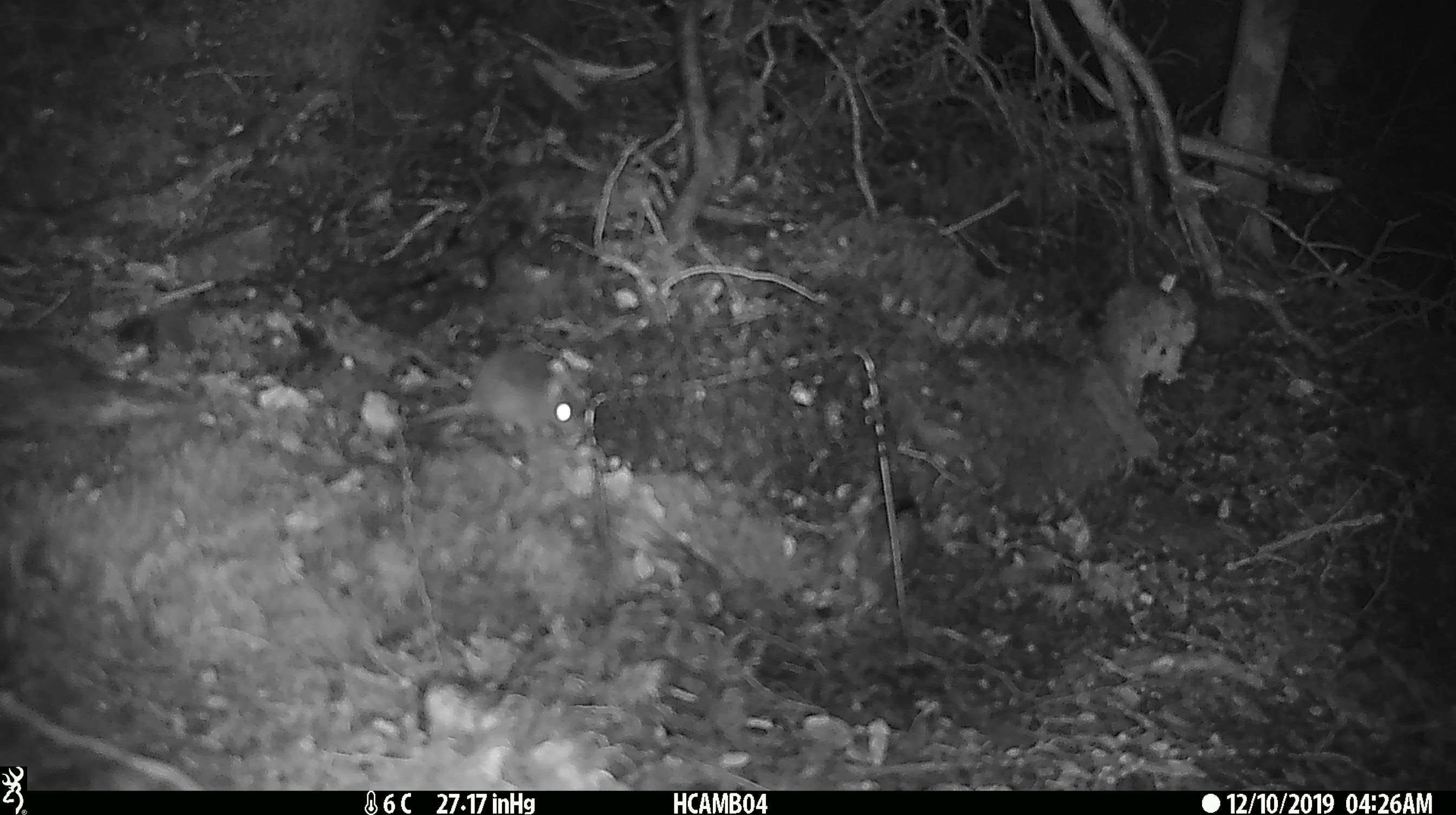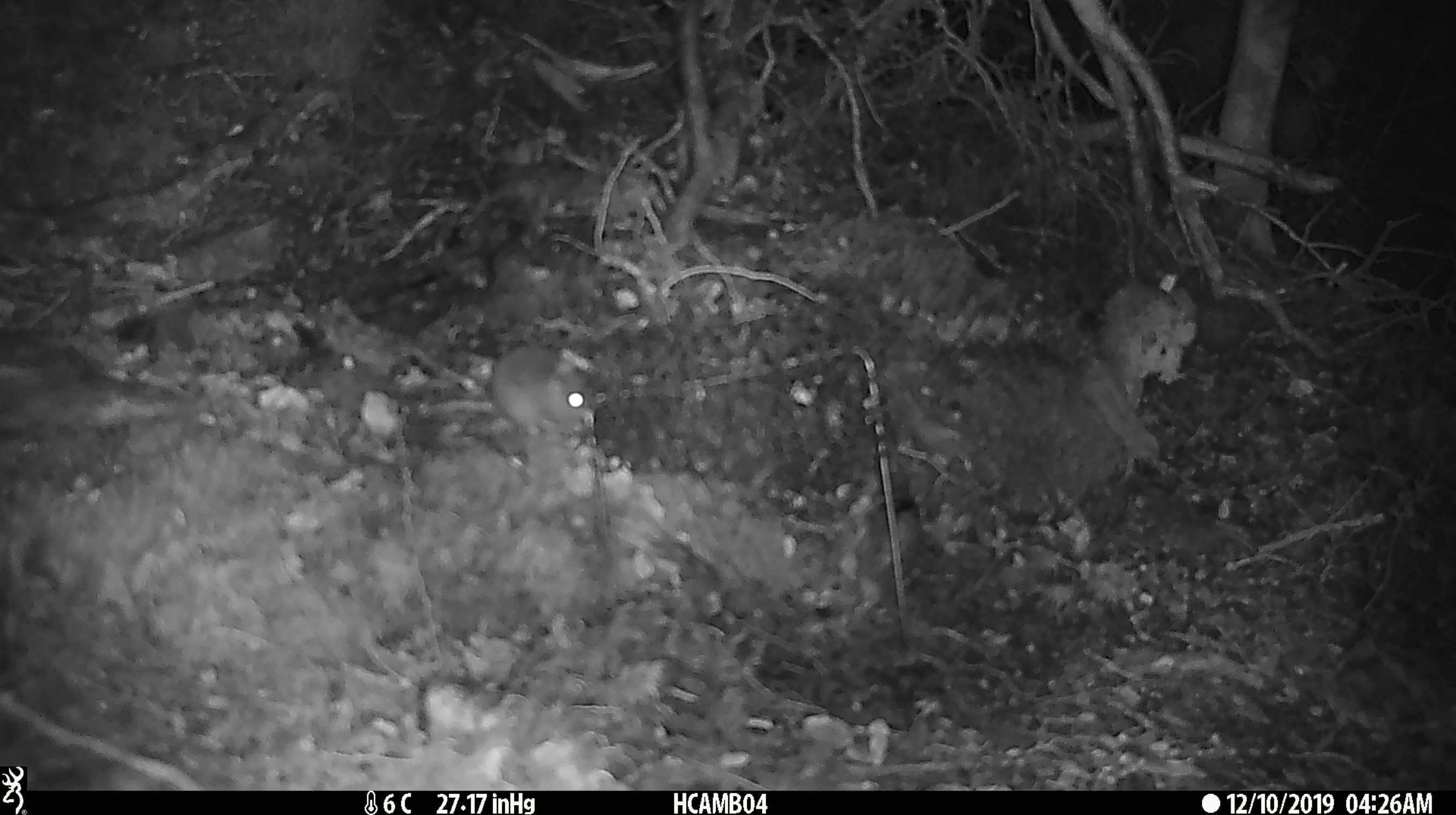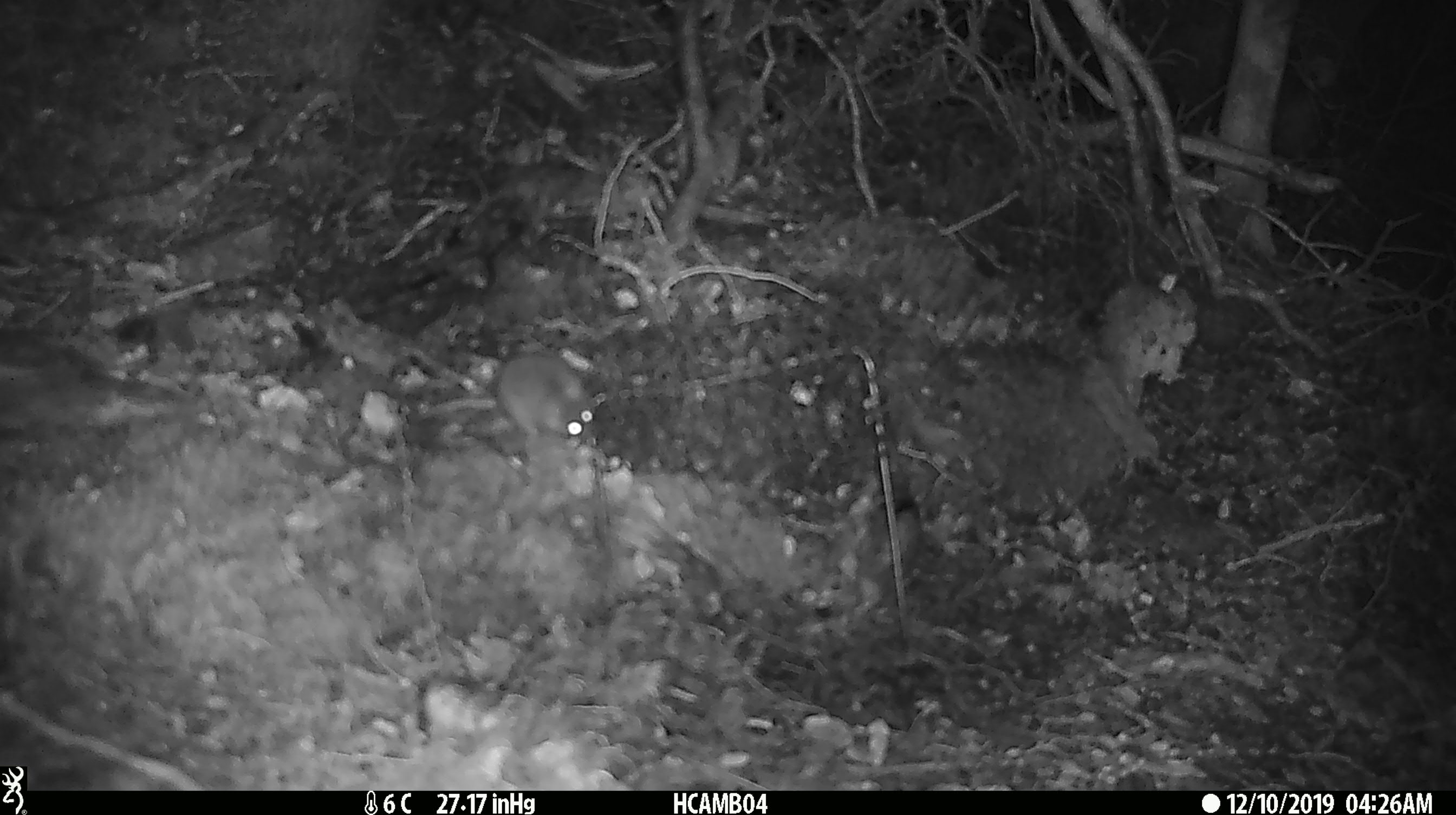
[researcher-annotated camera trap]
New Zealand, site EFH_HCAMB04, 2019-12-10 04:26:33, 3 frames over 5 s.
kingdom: Animalia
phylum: Chordata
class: Mammalia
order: Rodentia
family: Muridae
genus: Mus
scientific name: Mus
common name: mouse